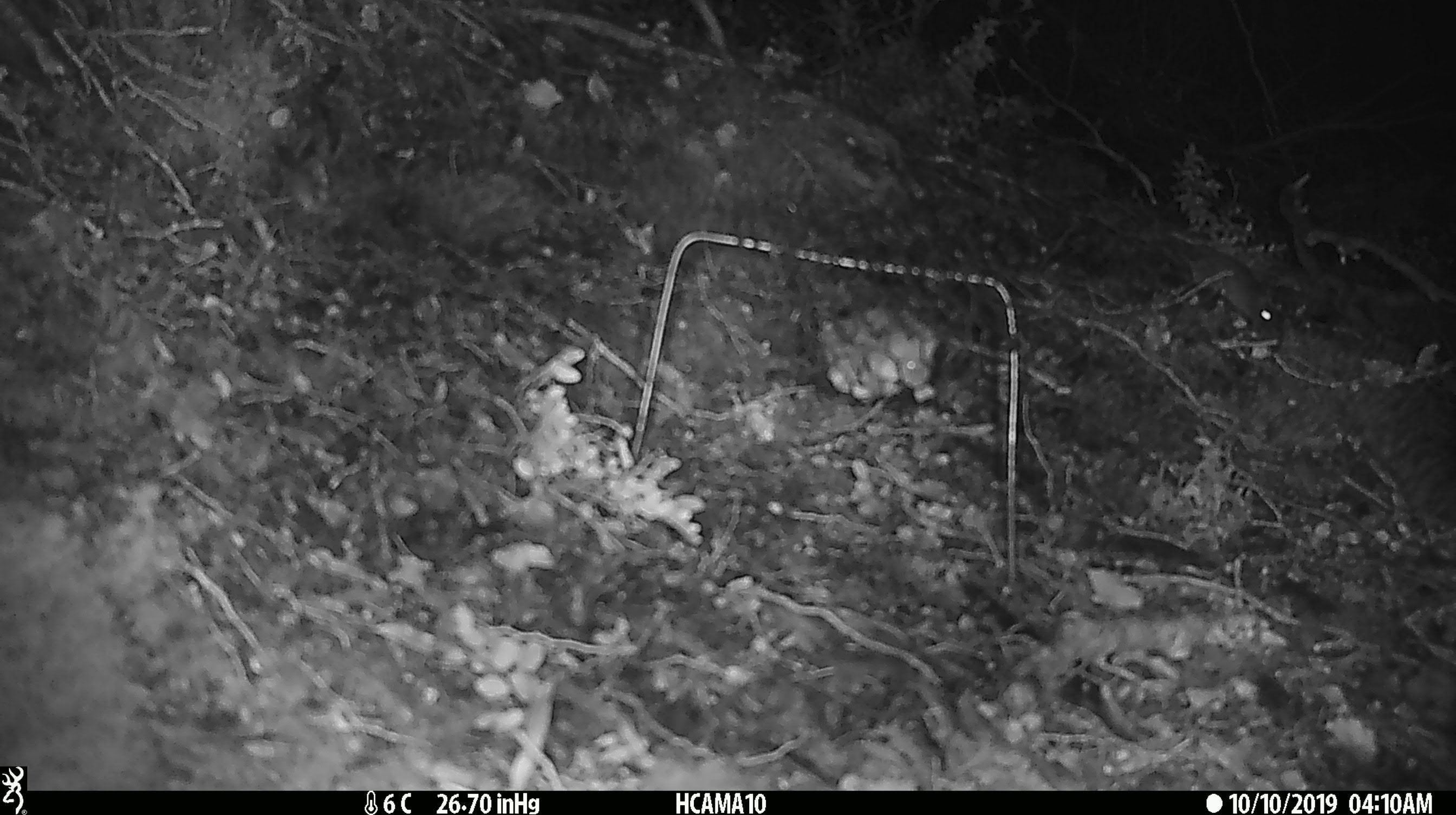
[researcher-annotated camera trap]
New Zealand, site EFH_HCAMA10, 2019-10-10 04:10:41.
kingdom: Animalia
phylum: Chordata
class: Mammalia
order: Rodentia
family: Muridae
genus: Mus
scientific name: Mus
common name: mouse